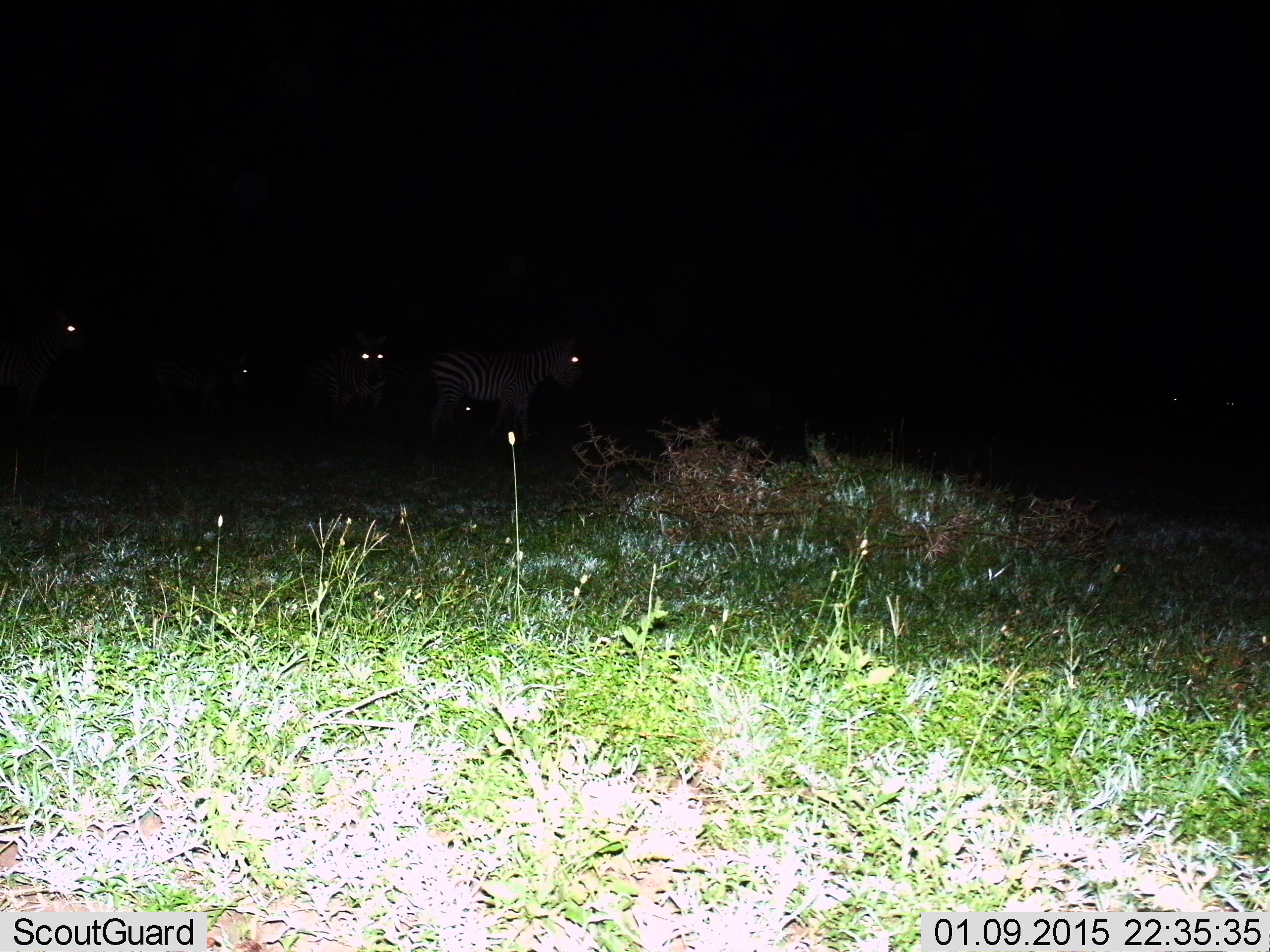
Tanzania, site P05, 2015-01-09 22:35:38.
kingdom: Animalia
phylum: Chordata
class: Mammalia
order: Perissodactyla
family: Equidae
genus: Equus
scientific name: Equus quagga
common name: plains zebra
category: zebra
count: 4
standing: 70%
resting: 10%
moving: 30%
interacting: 10%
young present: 0%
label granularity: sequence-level